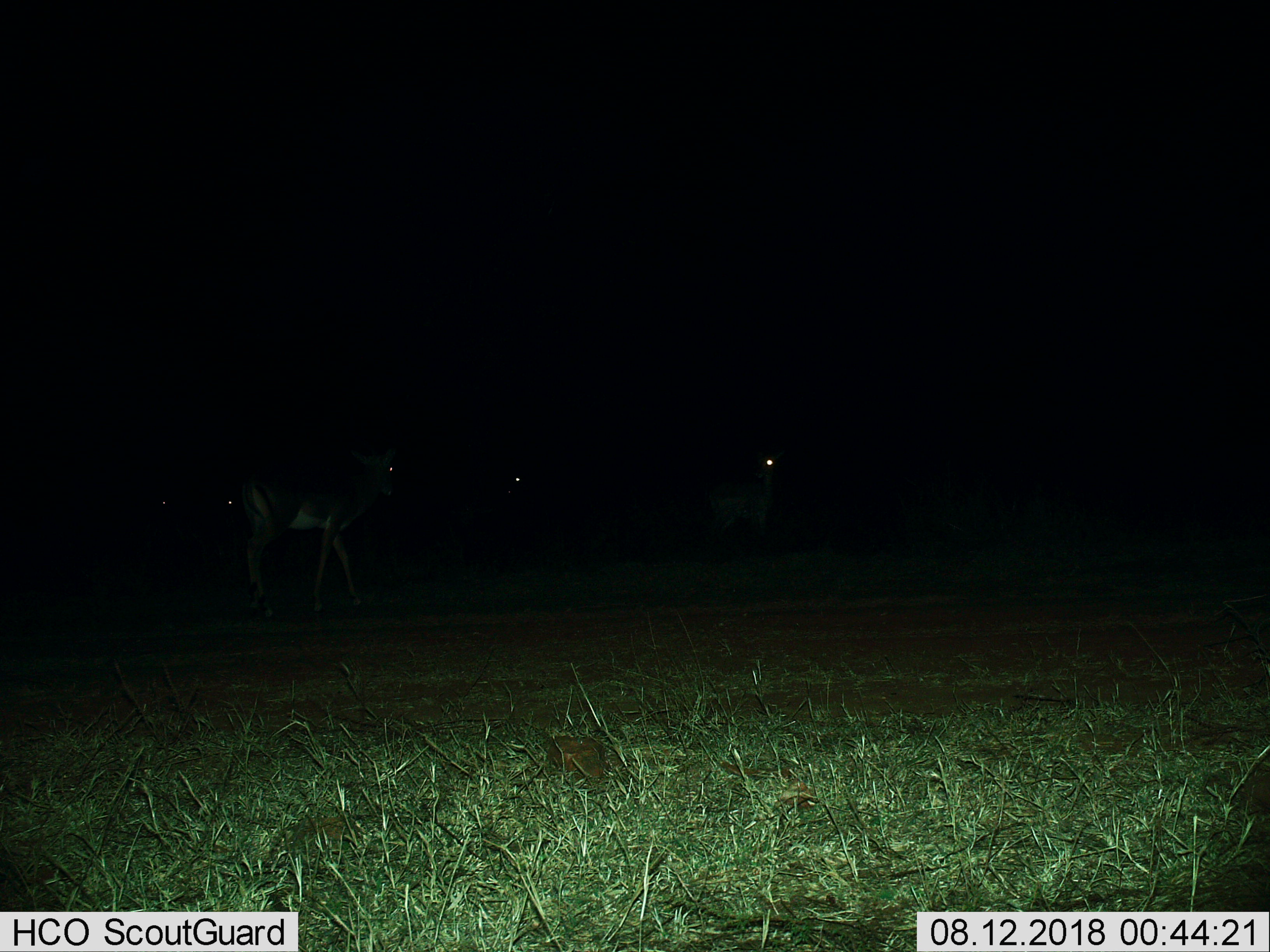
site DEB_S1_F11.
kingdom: Animalia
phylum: Chordata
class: Mammalia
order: Artiodactyla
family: Bovidae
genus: Aepyceros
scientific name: Aepyceros melampus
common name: impala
Impala (Aepyceros melampus), count 4. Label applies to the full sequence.